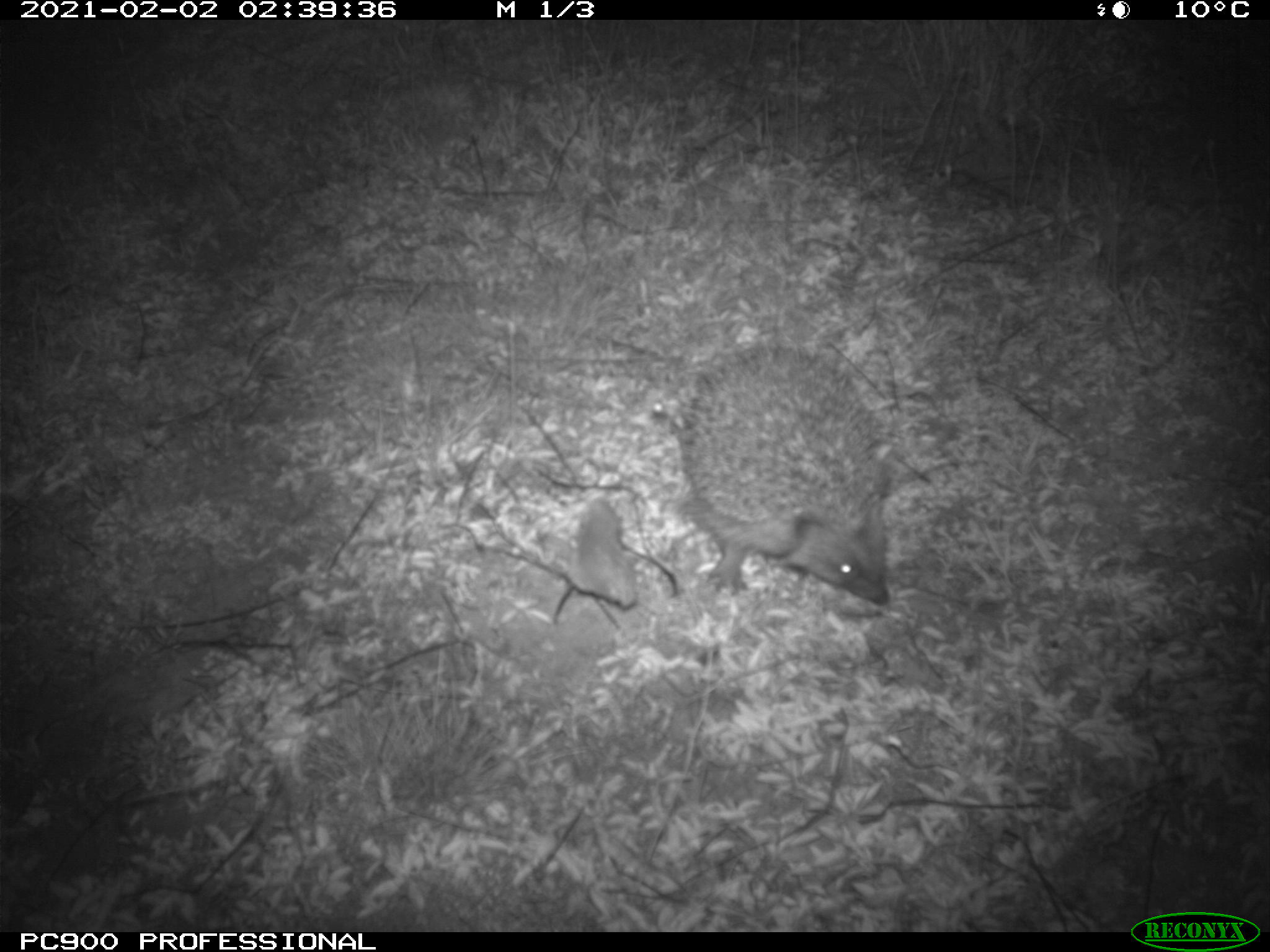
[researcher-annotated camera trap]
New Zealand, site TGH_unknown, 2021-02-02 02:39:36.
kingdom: Animalia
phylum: Chordata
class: Mammalia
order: Eulipotyphla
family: Erinaceidae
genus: Erinaceus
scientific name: Erinaceus europaeus europaeus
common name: european hedgehog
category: hedgehog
Hedgehog (european hedgehog) (Erinaceus europaeus europaeus).